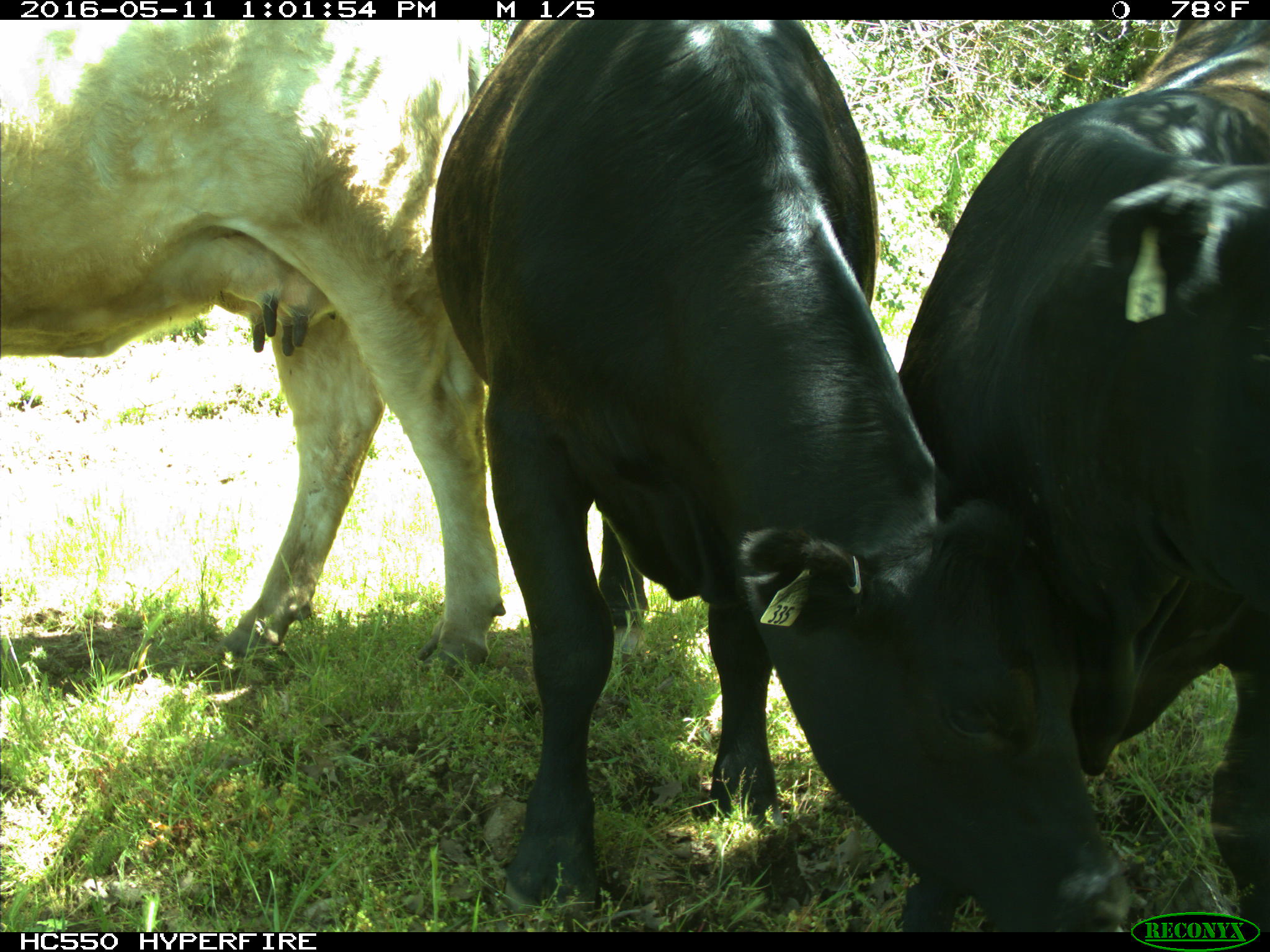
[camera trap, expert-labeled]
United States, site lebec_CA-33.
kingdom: Animalia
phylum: Chordata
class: Mammalia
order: Artiodactyla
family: Bovidae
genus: Bos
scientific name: Bos taurus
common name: domestic cow